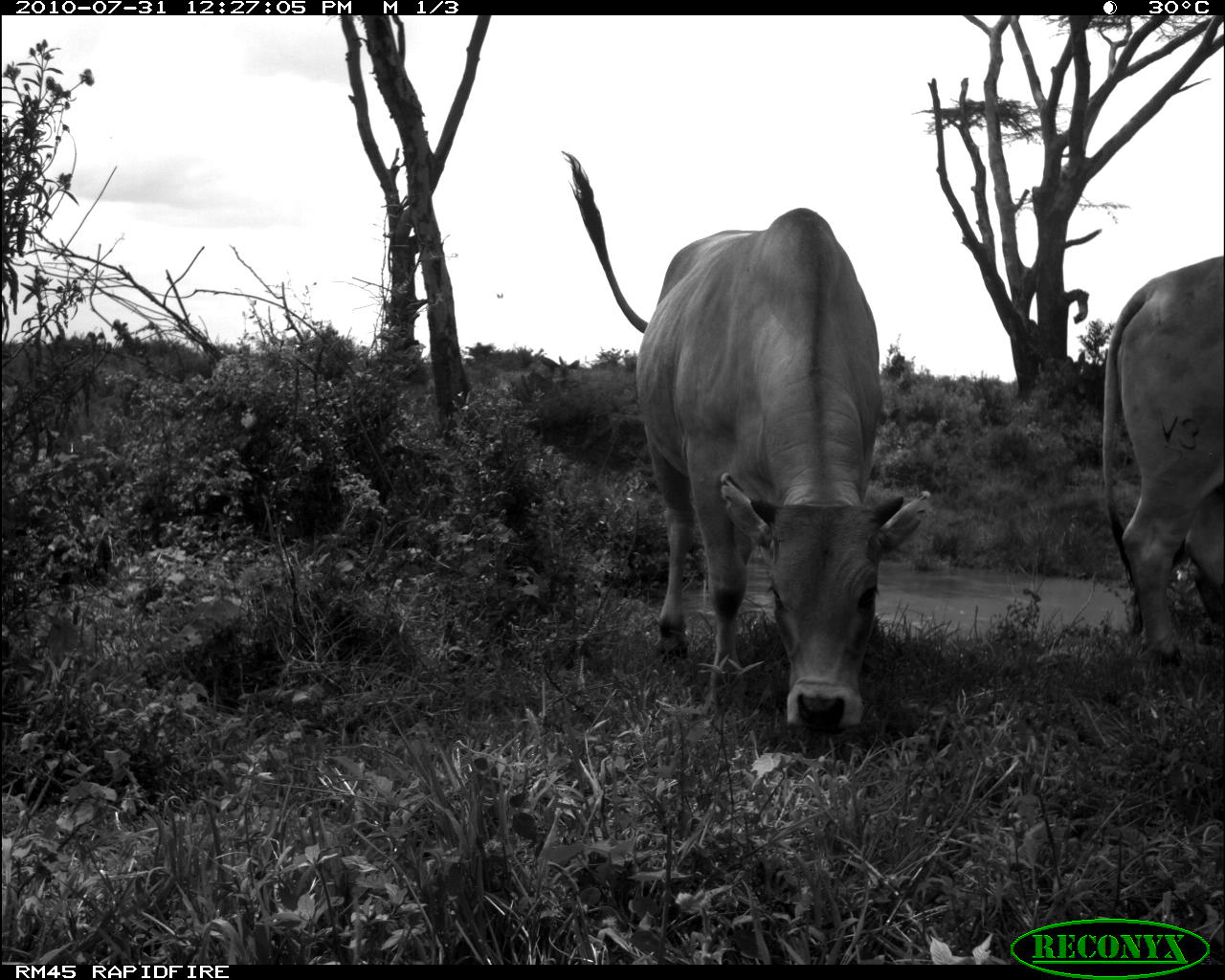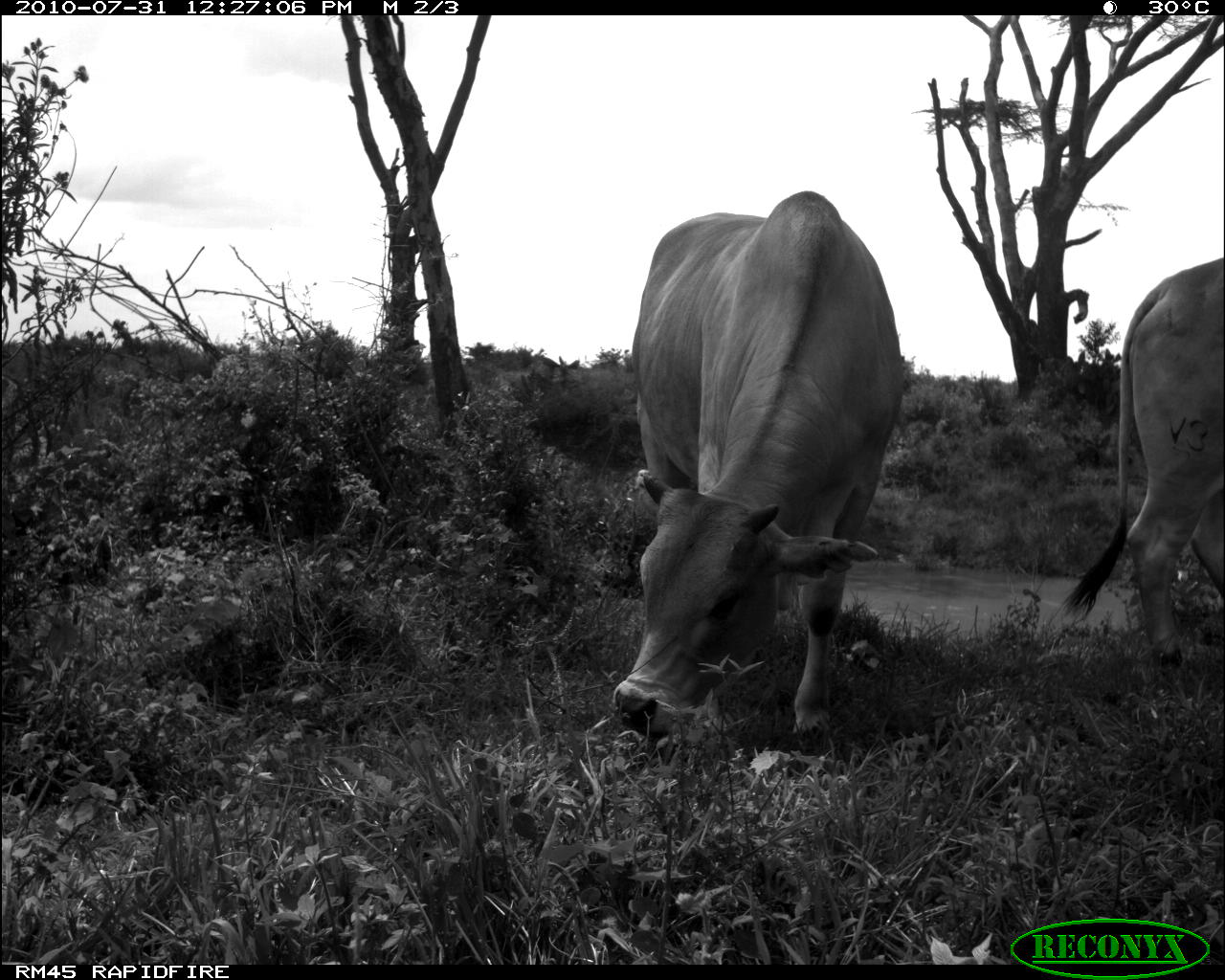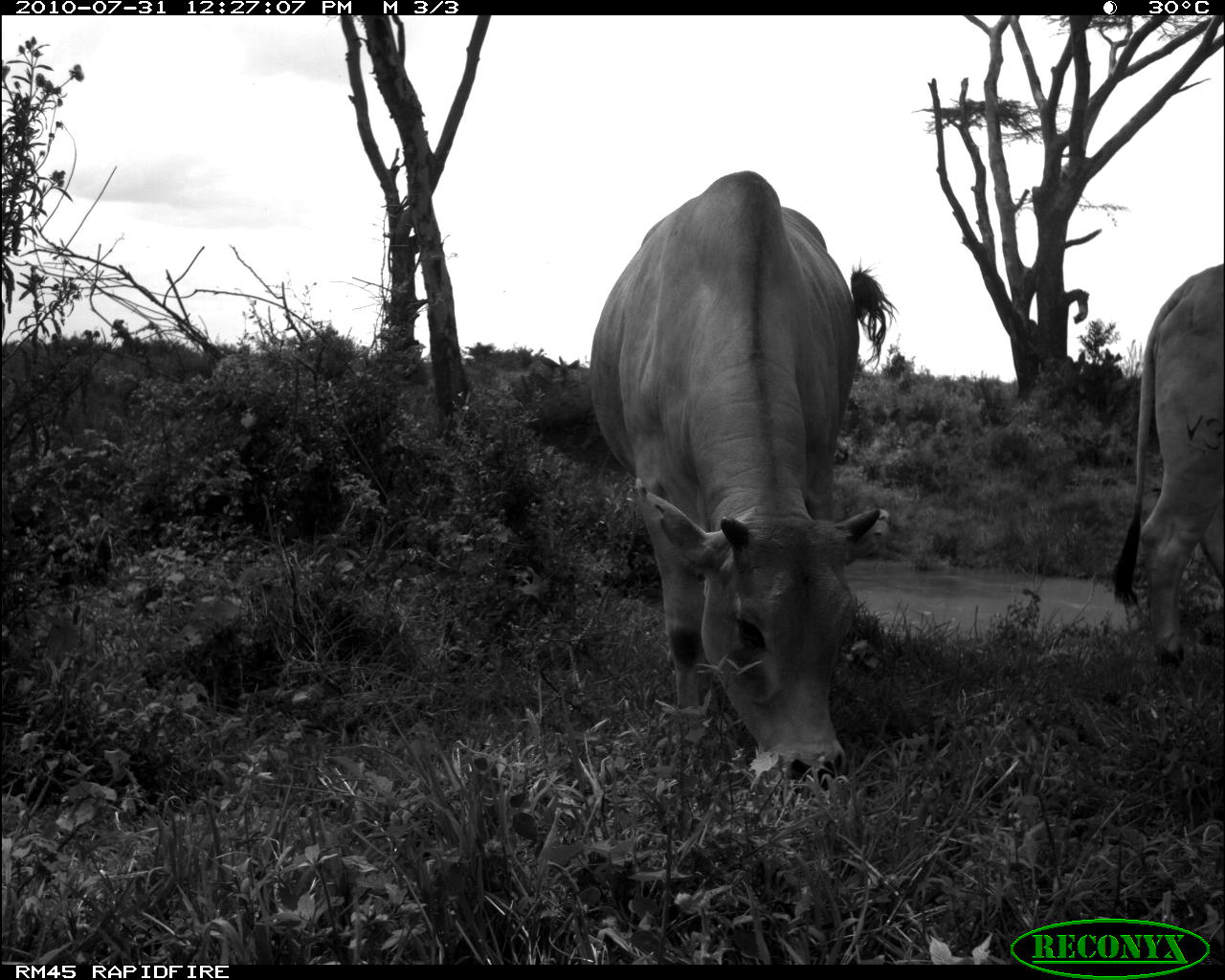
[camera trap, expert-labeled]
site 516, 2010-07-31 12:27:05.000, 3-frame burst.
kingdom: Animalia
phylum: Chordata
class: Mammalia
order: Artiodactyla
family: Bovidae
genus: Bos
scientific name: Bos taurus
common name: domestic cattle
Bos taurus (domestic cattle), count 2.